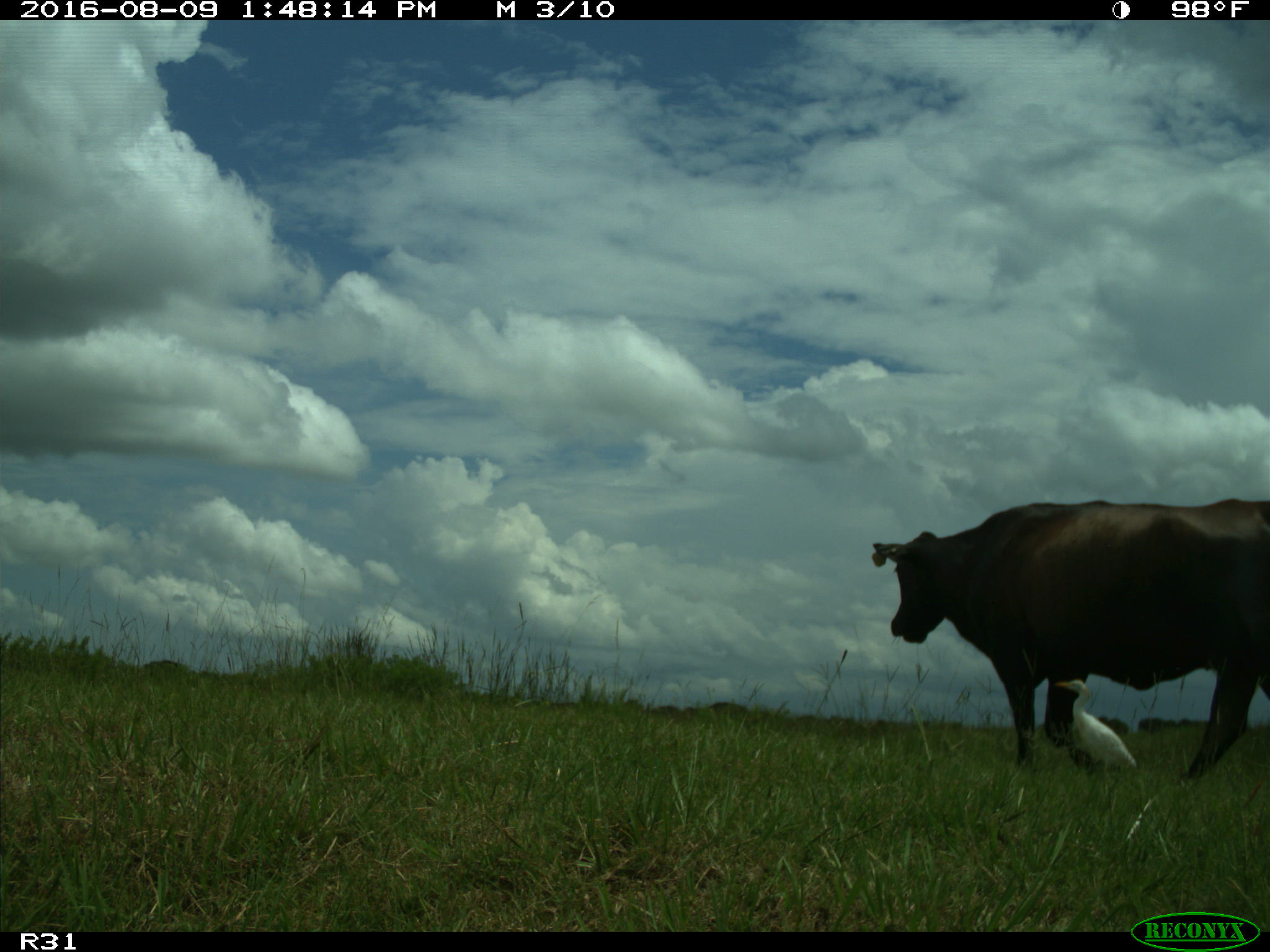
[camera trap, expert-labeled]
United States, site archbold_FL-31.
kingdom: Animalia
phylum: Chordata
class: Mammalia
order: Artiodactyla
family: Bovidae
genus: Bos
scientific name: Bos taurus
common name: domestic cow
Bos taurus (domestic cow).